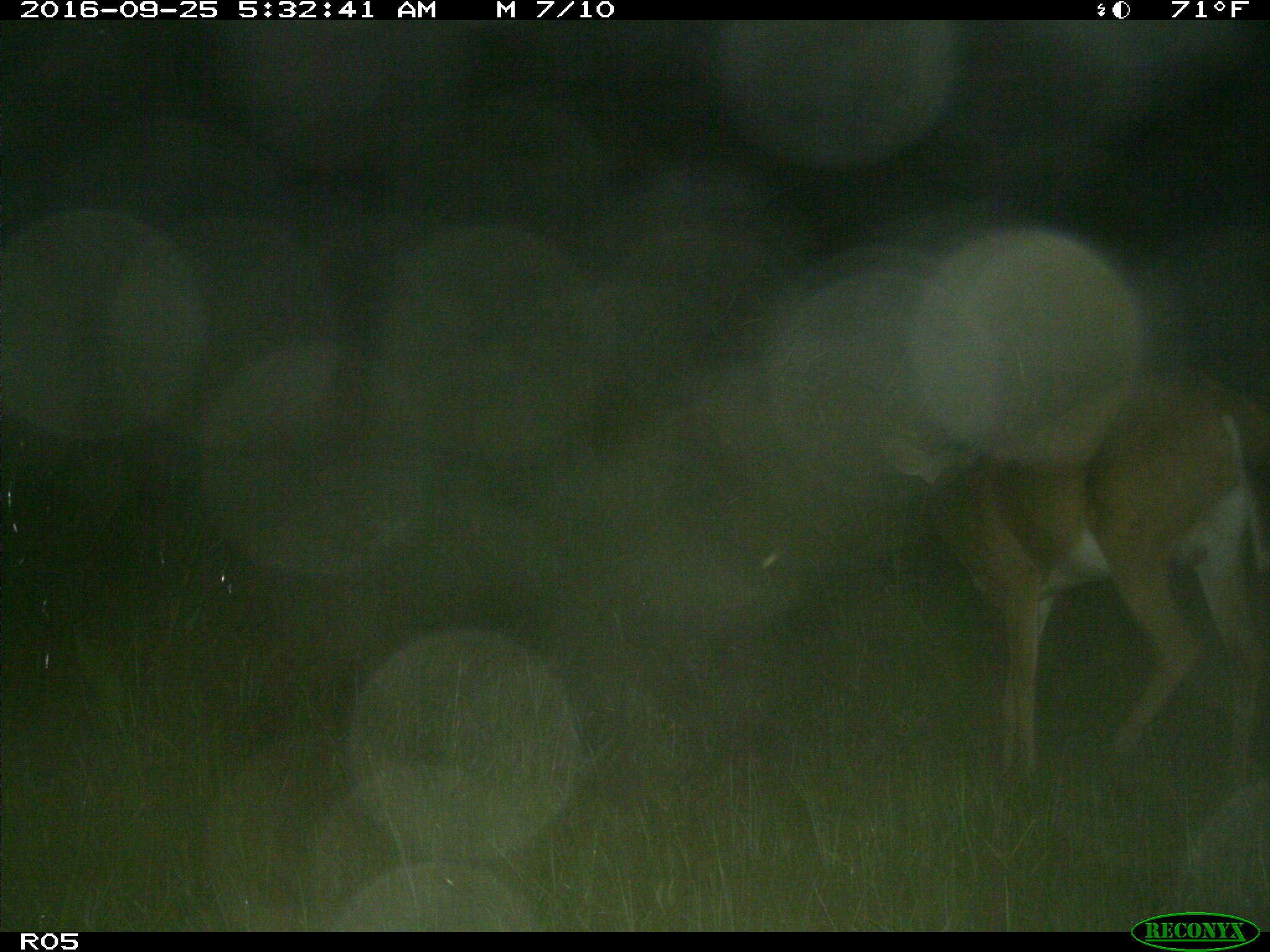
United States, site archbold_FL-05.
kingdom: Animalia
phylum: Chordata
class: Mammalia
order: Artiodactyla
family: Cervidae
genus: Odocoileus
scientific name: Odocoileus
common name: deer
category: unidentified deer